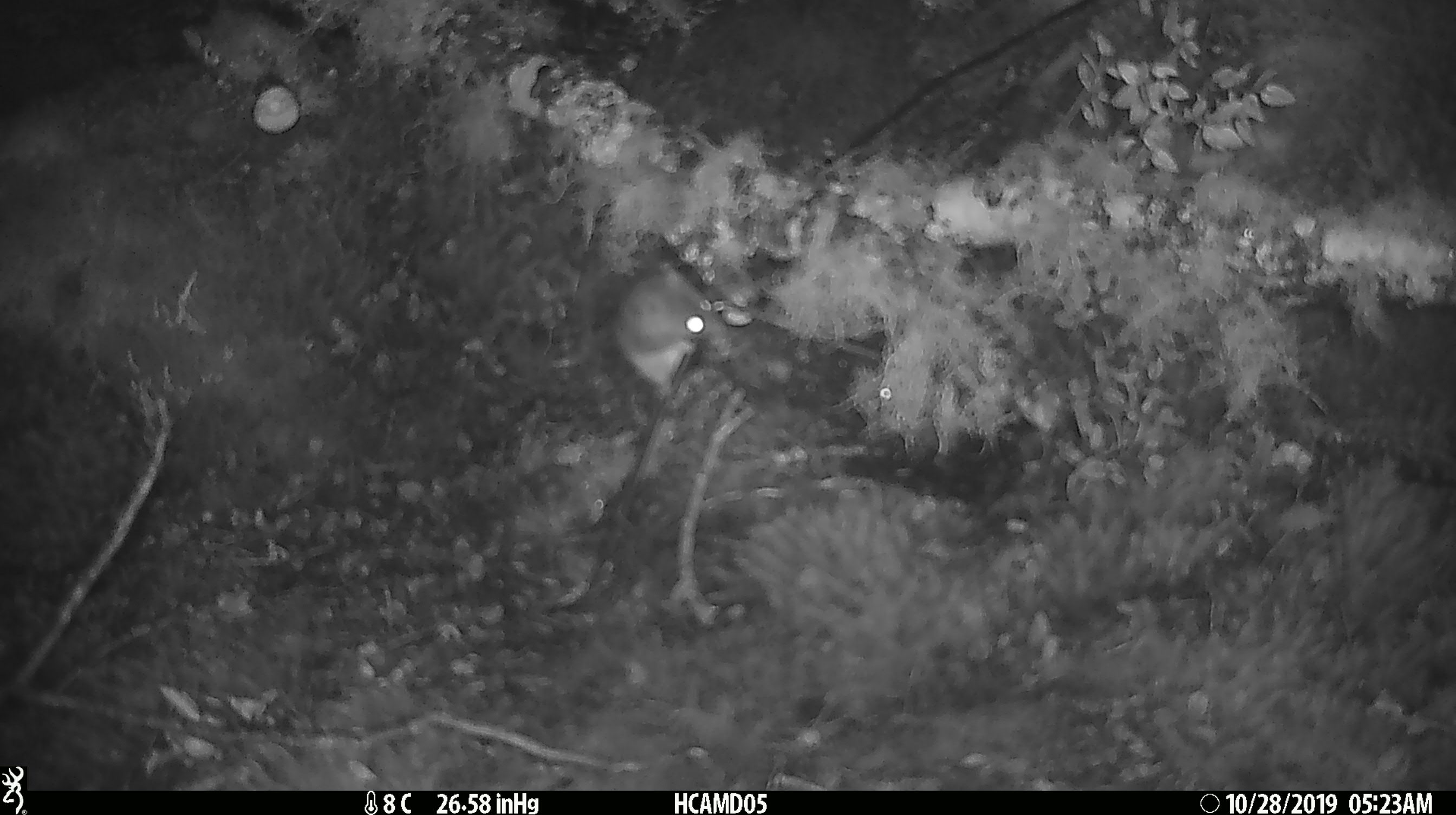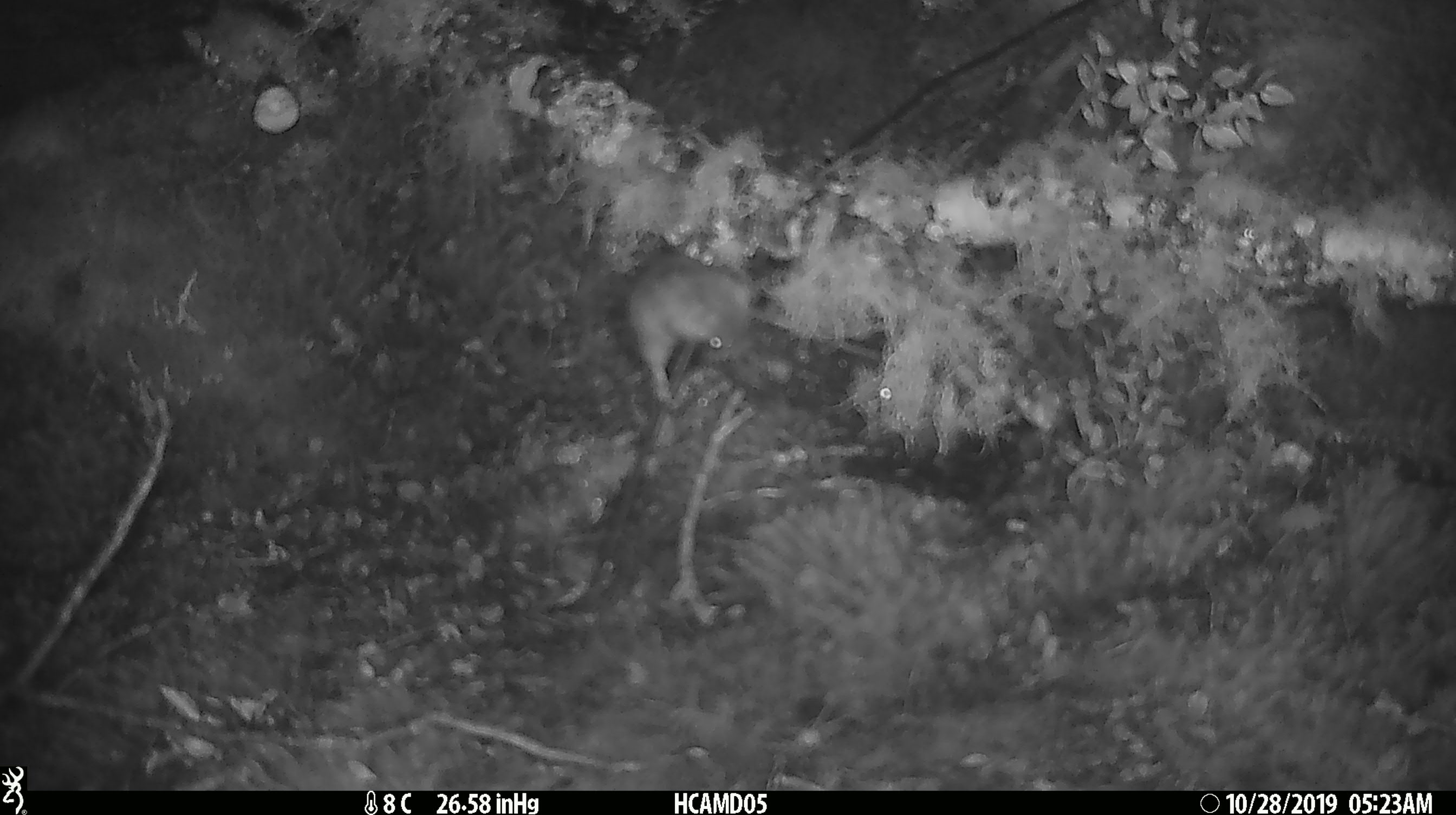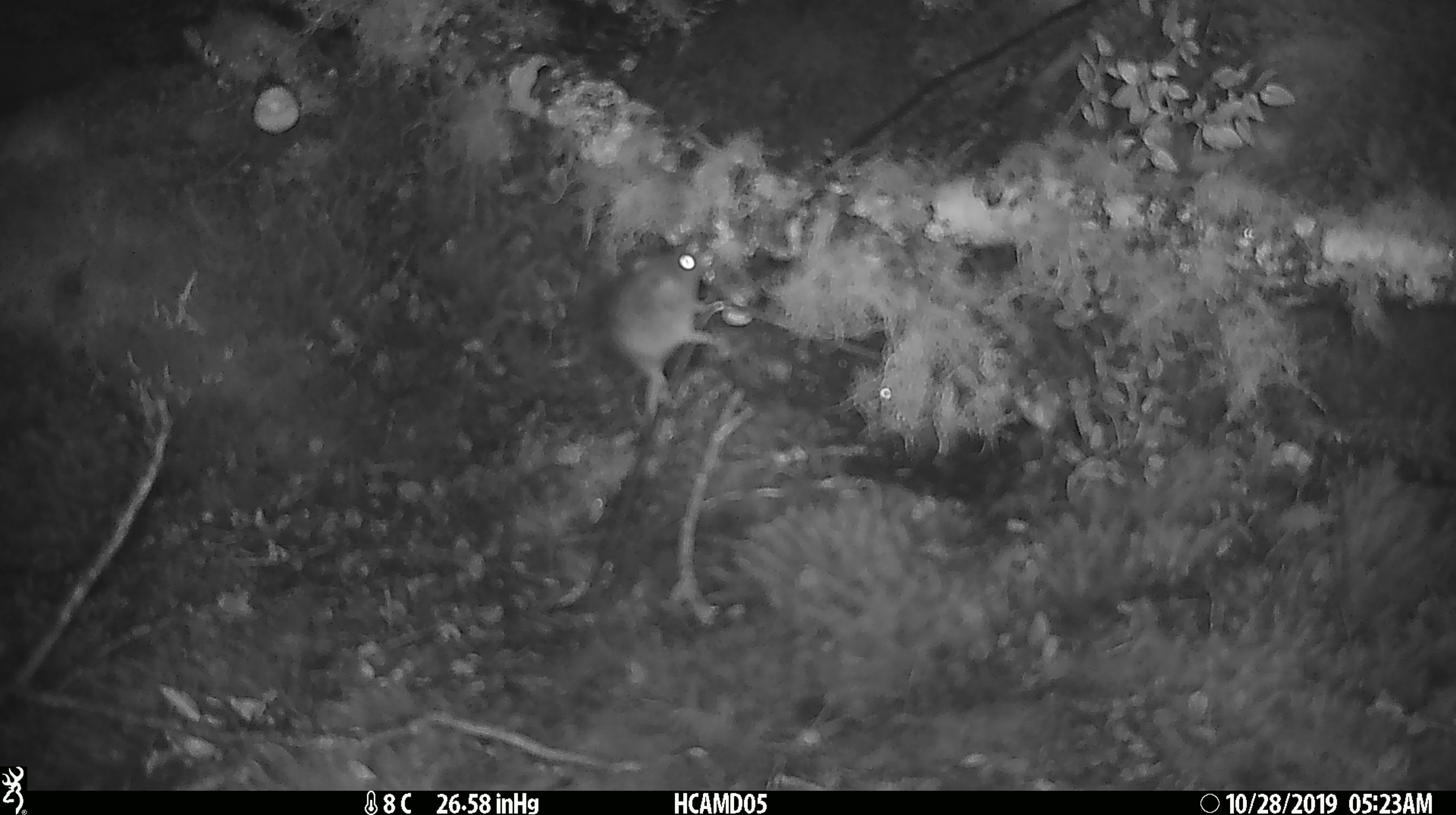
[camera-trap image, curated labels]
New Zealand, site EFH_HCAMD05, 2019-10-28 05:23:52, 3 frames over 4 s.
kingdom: Animalia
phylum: Chordata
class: Mammalia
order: Rodentia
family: Muridae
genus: Mus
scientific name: Mus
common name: mouse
Mouse (Mus).